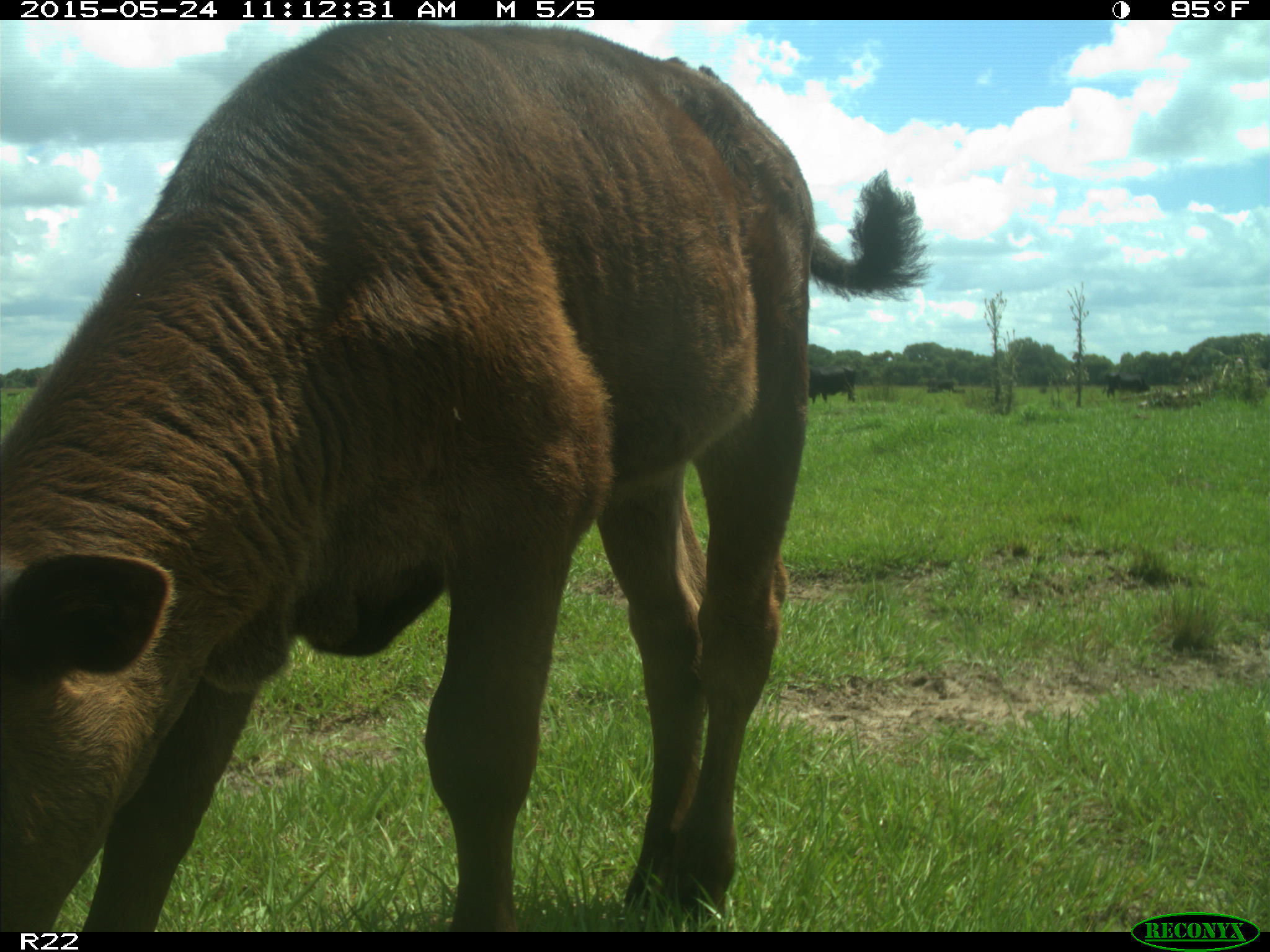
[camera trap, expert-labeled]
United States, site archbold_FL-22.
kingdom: Animalia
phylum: Chordata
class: Mammalia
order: Artiodactyla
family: Bovidae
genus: Bos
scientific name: Bos taurus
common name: domestic cow